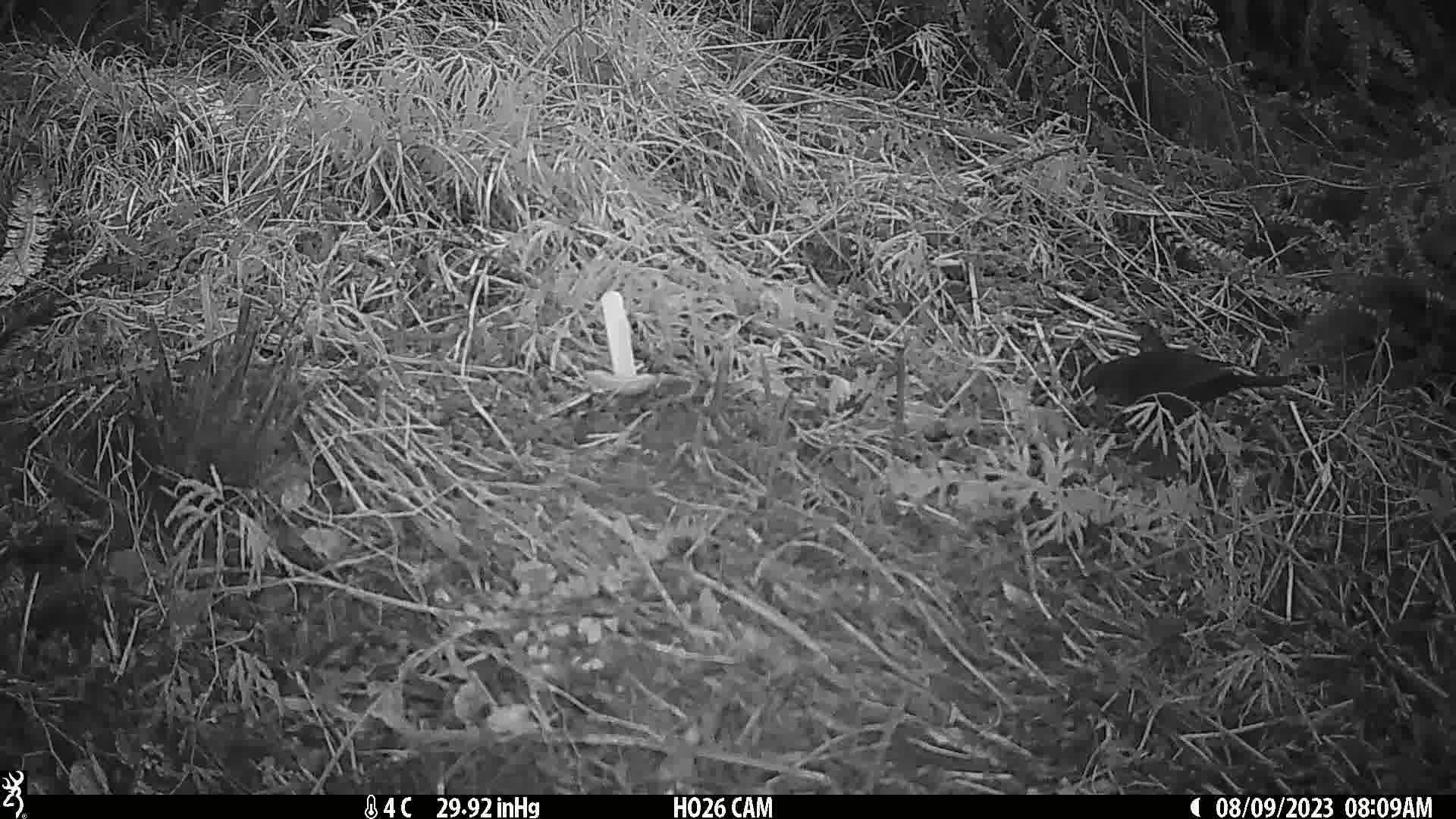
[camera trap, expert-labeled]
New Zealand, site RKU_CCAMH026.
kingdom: Animalia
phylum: Chordata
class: Aves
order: Passeriformes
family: Turdidae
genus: Turdus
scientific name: Turdus merula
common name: eurasian blackbird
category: blackbird